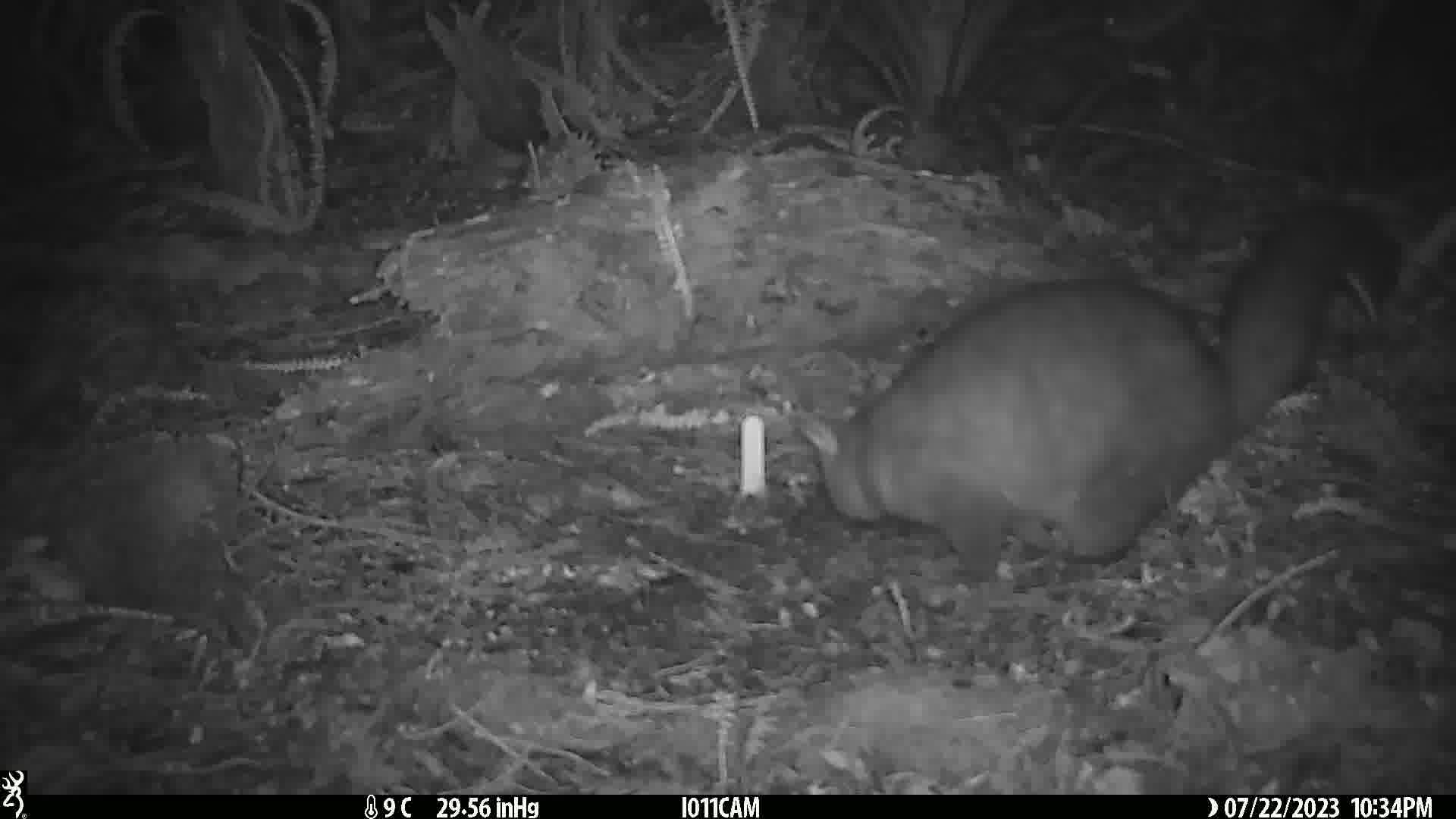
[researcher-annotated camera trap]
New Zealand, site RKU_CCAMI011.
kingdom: Animalia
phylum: Chordata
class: Mammalia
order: Diprotodontia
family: Phalangeridae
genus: Trichosurus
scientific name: Trichosurus vulpecula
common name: common brushtail possum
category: possum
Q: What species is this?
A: Possum (common brushtail possum) (Trichosurus vulpecula).